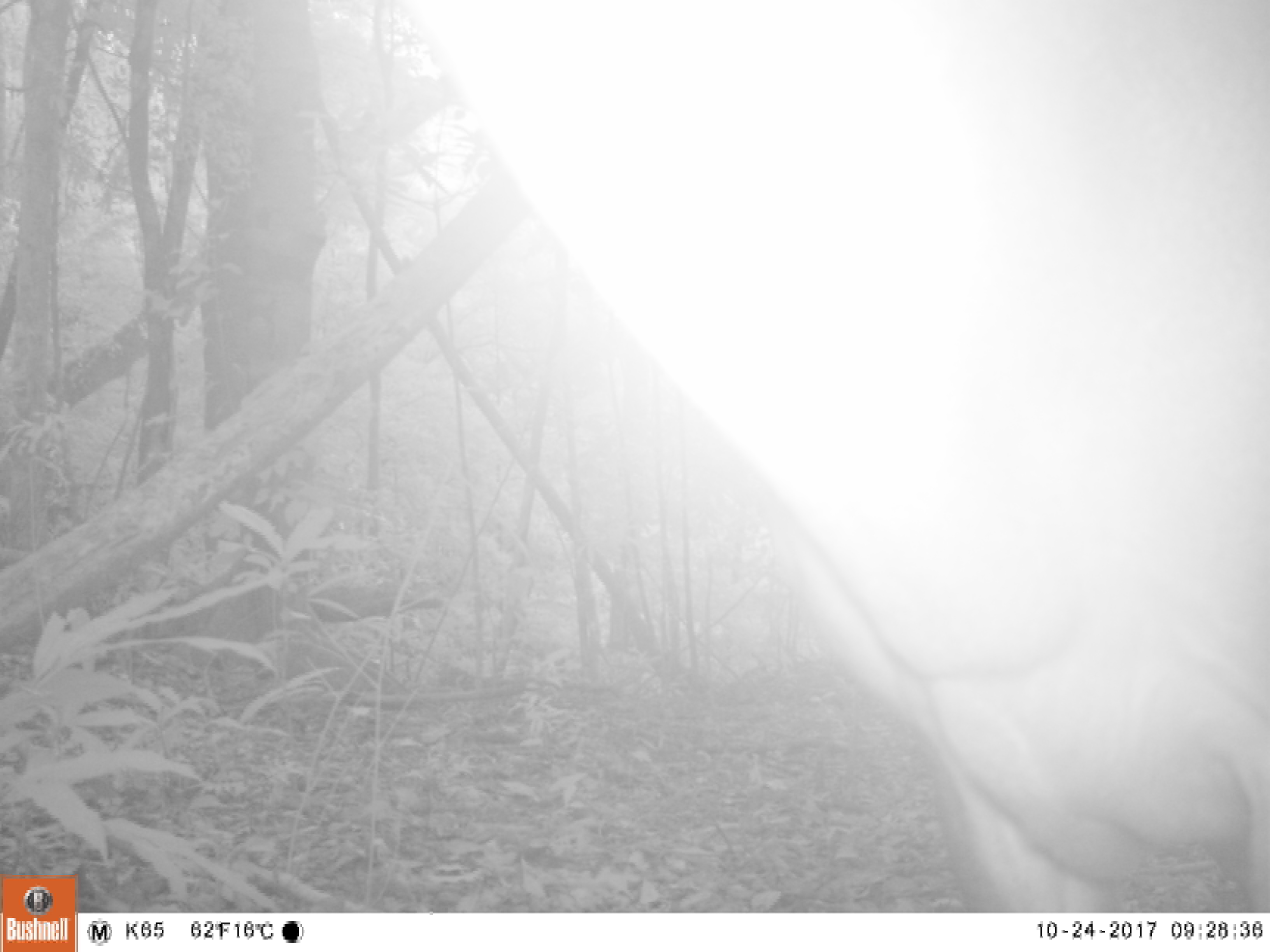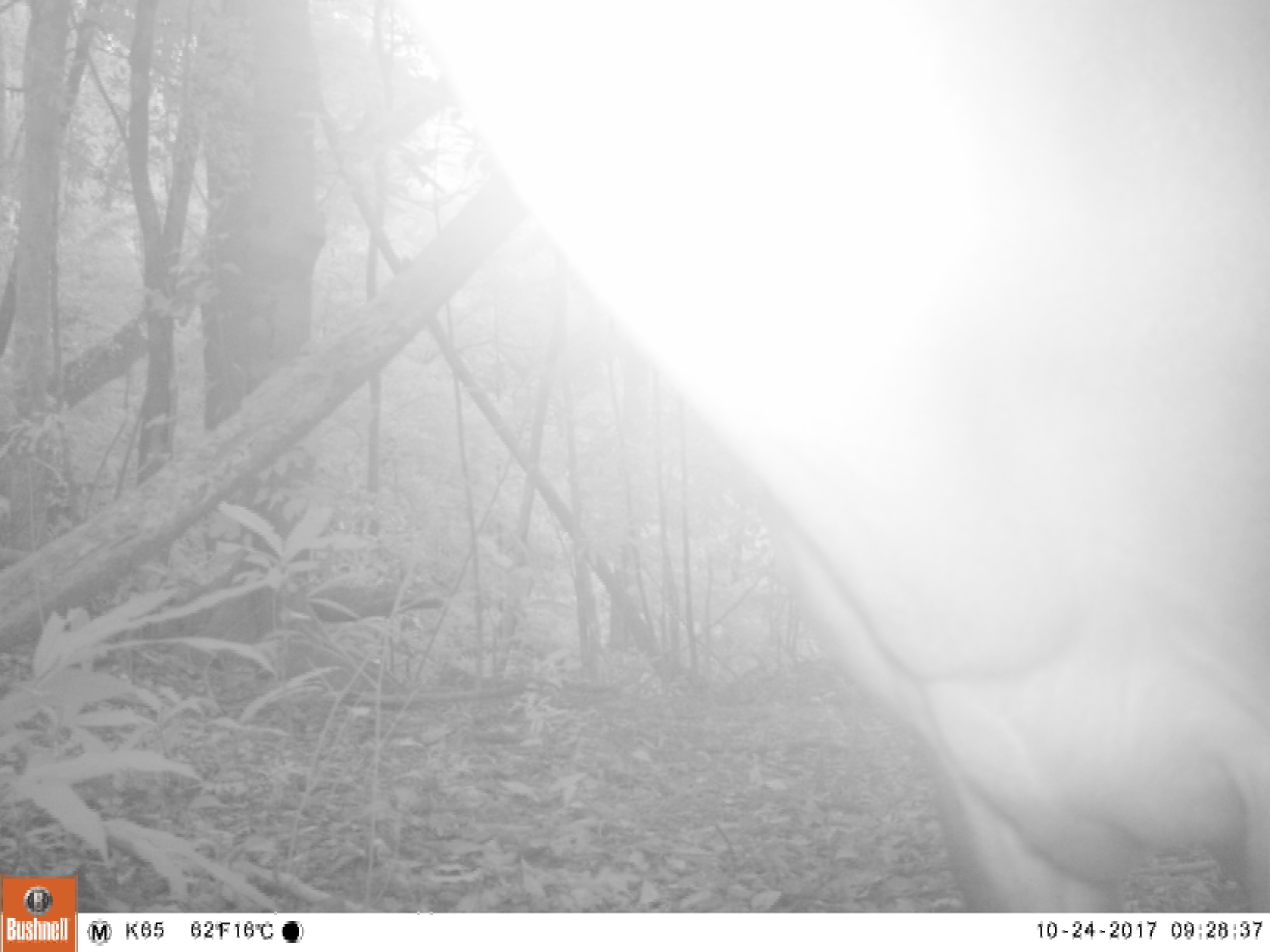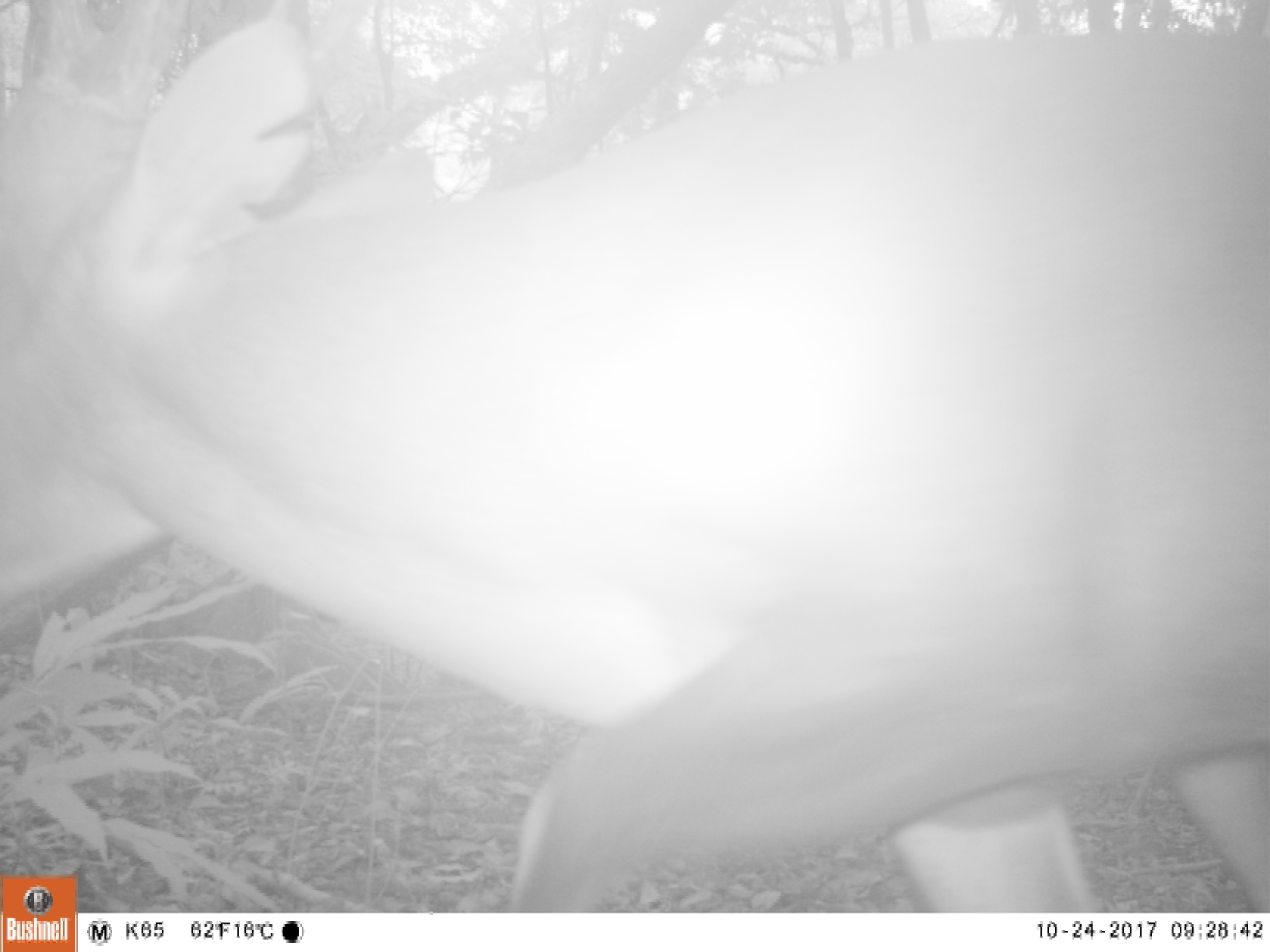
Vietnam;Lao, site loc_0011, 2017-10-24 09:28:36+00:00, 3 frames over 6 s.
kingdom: Animalia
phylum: Chordata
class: Mammalia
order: Artiodactyla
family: Cervidae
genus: Muntiacus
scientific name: Muntiacus vuquangensis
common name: large-antlered muntjac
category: large antlered muntjac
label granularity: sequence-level